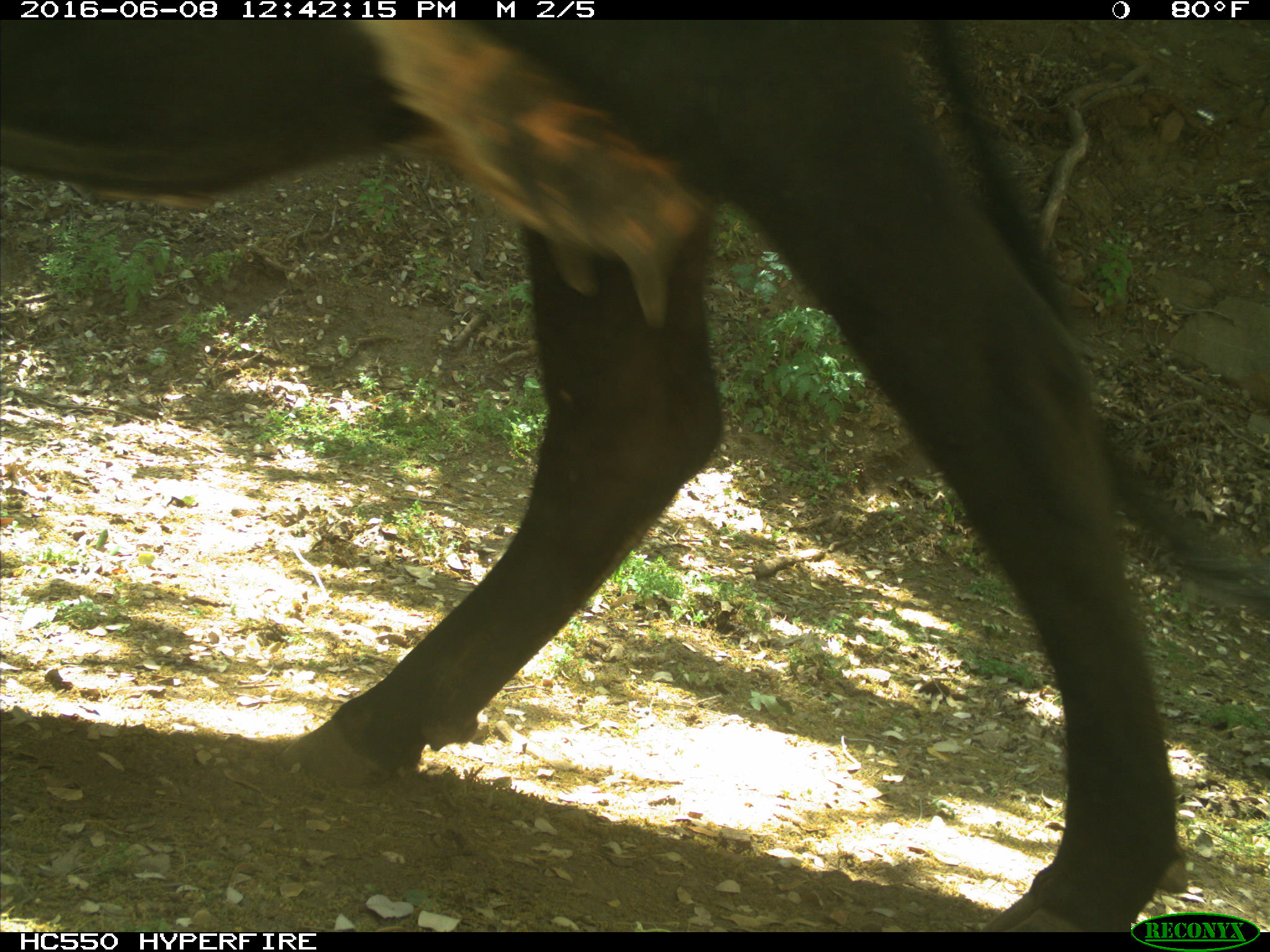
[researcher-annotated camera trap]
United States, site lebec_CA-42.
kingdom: Animalia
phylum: Chordata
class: Mammalia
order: Artiodactyla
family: Bovidae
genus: Bos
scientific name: Bos taurus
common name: domestic cow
Bos taurus (domestic cow).